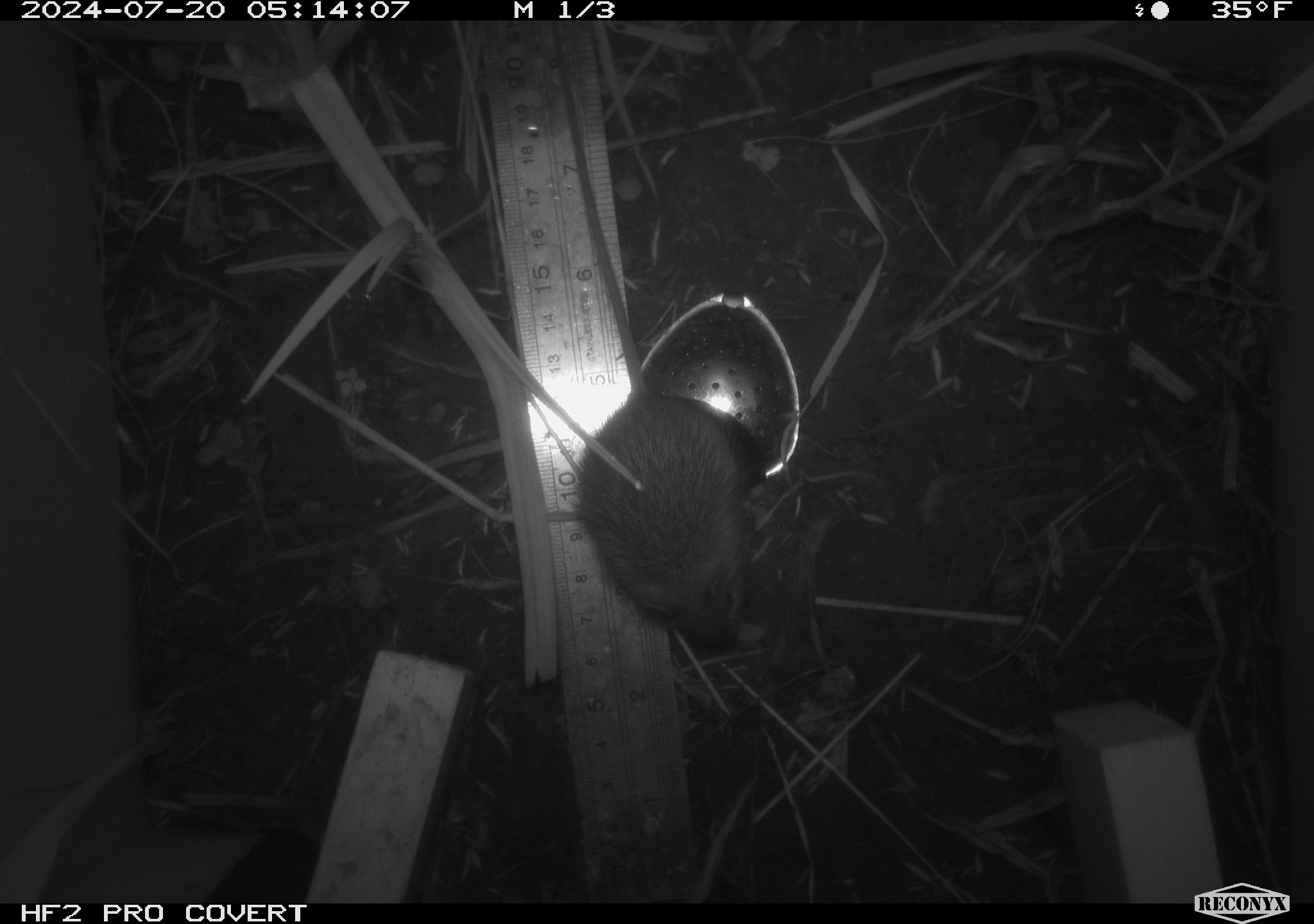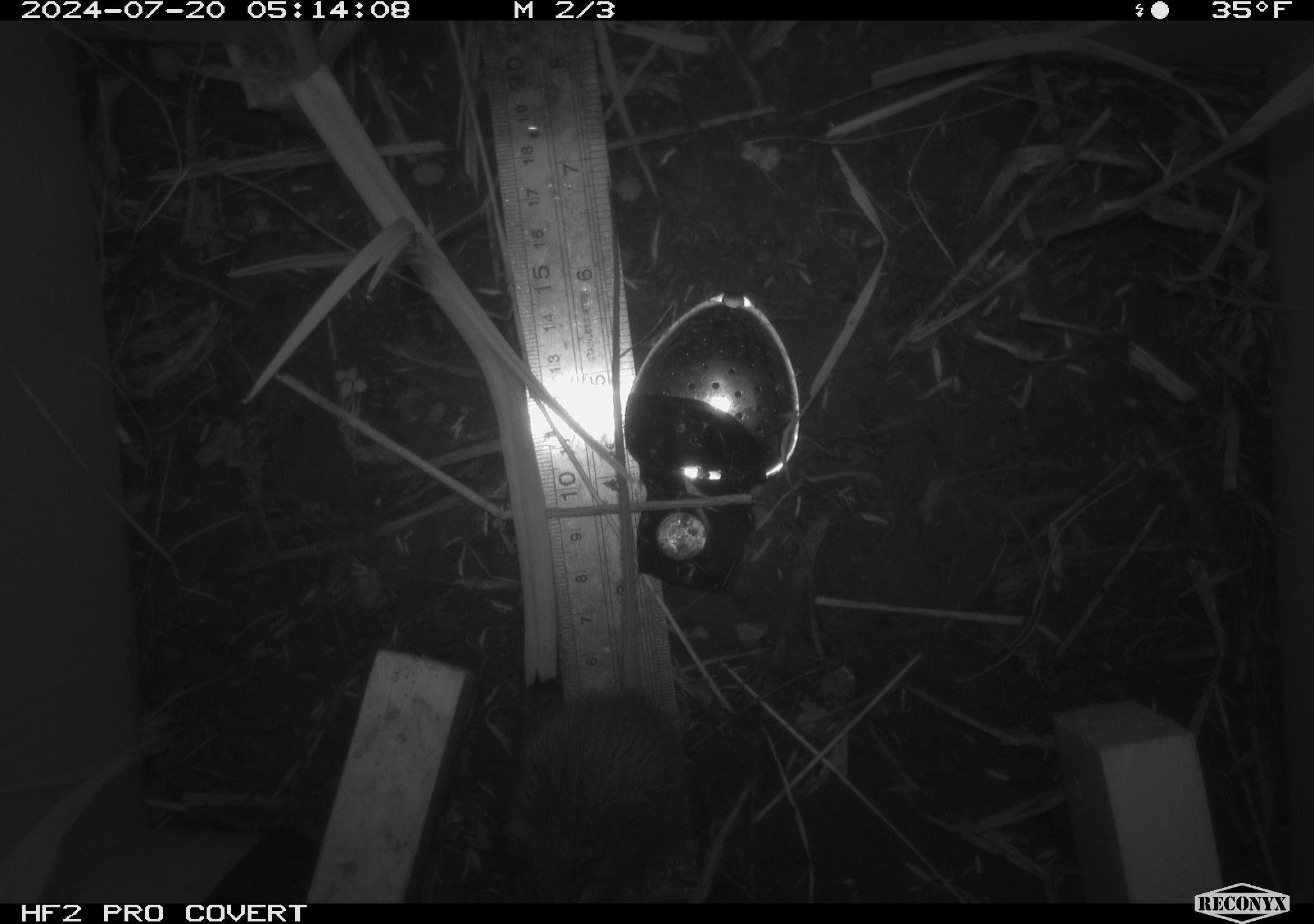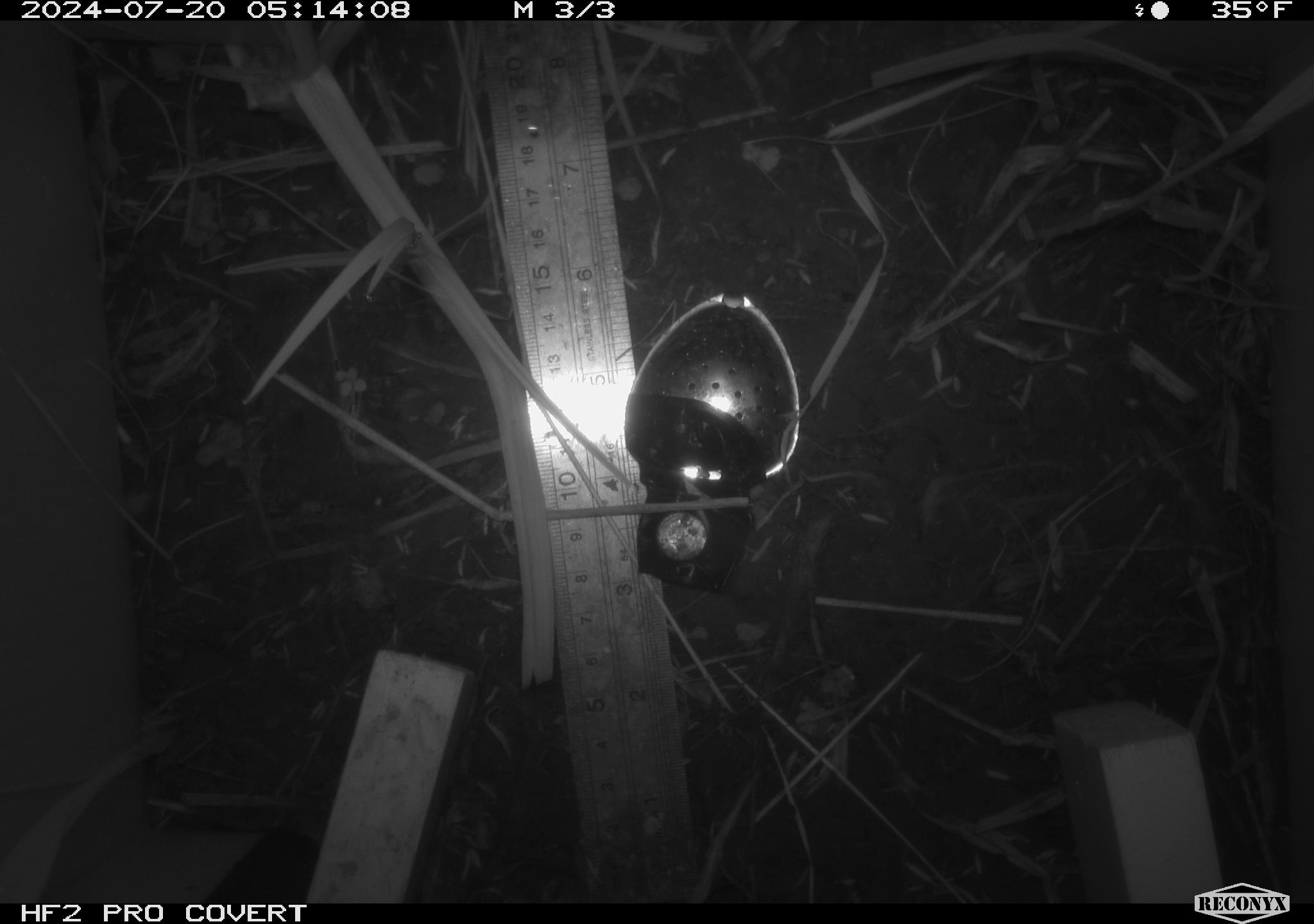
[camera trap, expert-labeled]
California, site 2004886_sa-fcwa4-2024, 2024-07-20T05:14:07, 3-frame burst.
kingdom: Animalia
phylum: Chordata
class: Mammalia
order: Rodentia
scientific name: Rodentia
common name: rodent